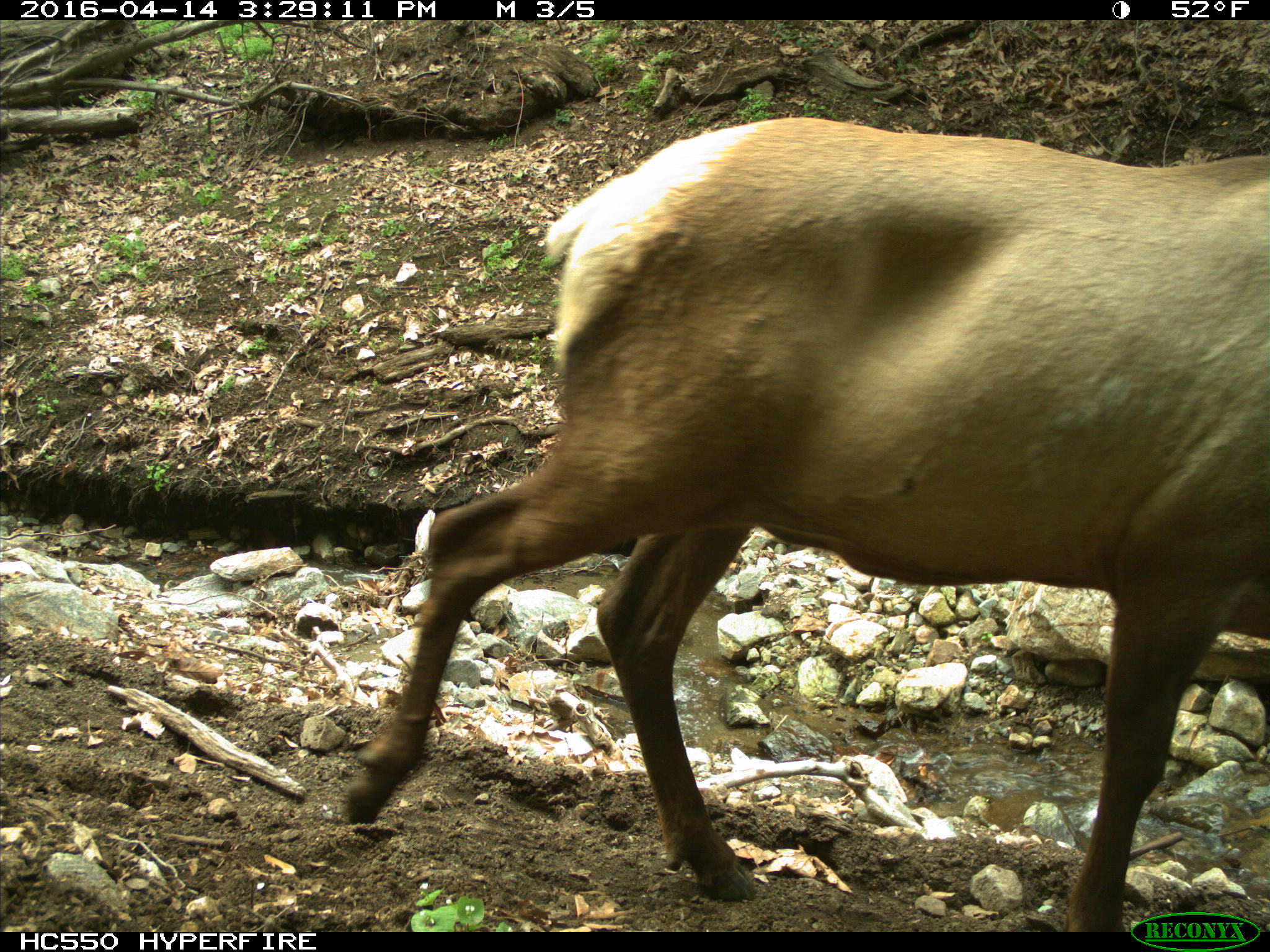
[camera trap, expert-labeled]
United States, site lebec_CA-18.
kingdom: Animalia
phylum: Chordata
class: Mammalia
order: Artiodactyla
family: Cervidae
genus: Cervus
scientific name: Cervus canadensis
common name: elk